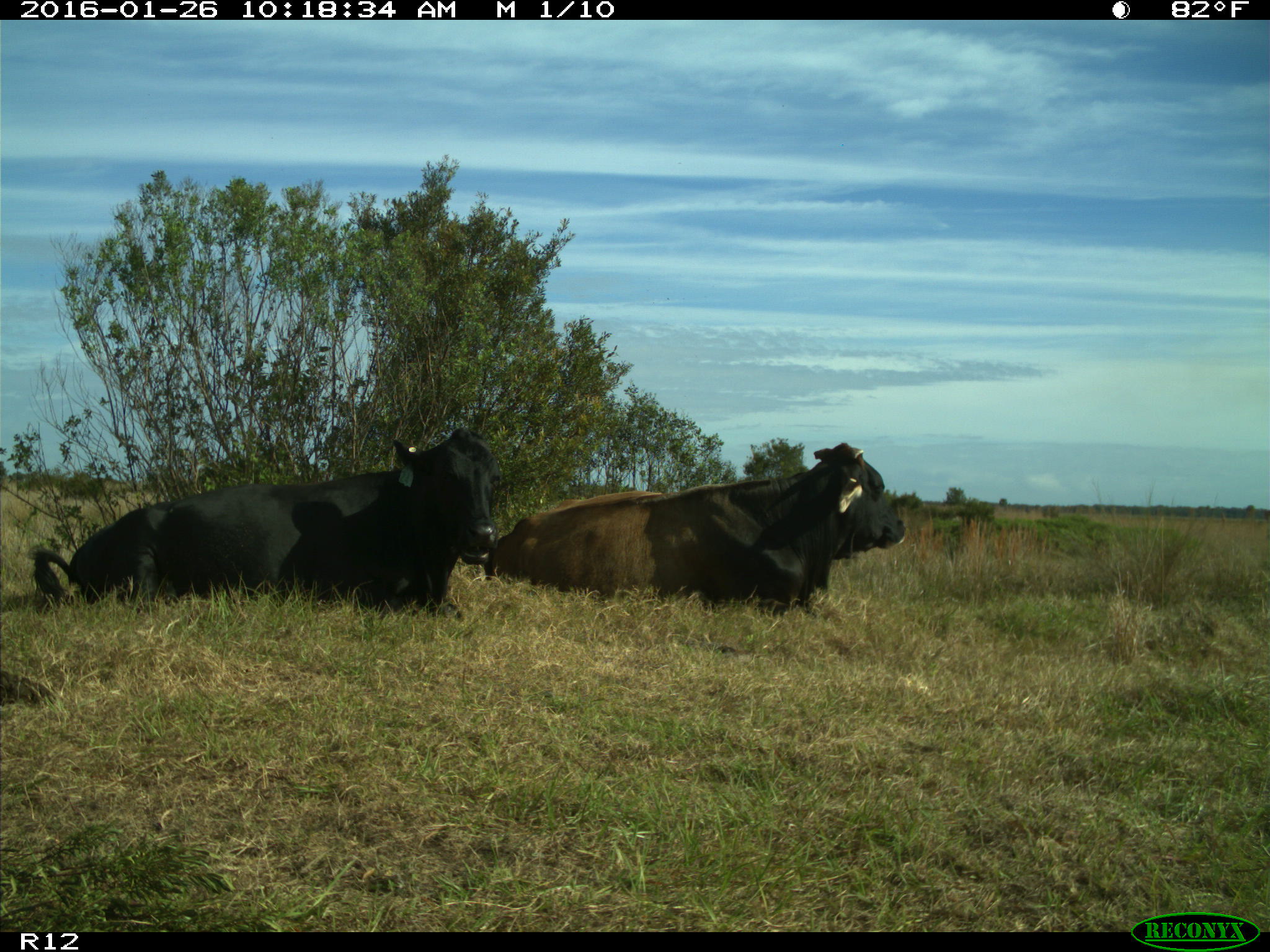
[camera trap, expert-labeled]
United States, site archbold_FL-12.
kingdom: Animalia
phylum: Chordata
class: Mammalia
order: Artiodactyla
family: Bovidae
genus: Bos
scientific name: Bos taurus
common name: domestic cow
Bos taurus (domestic cow).